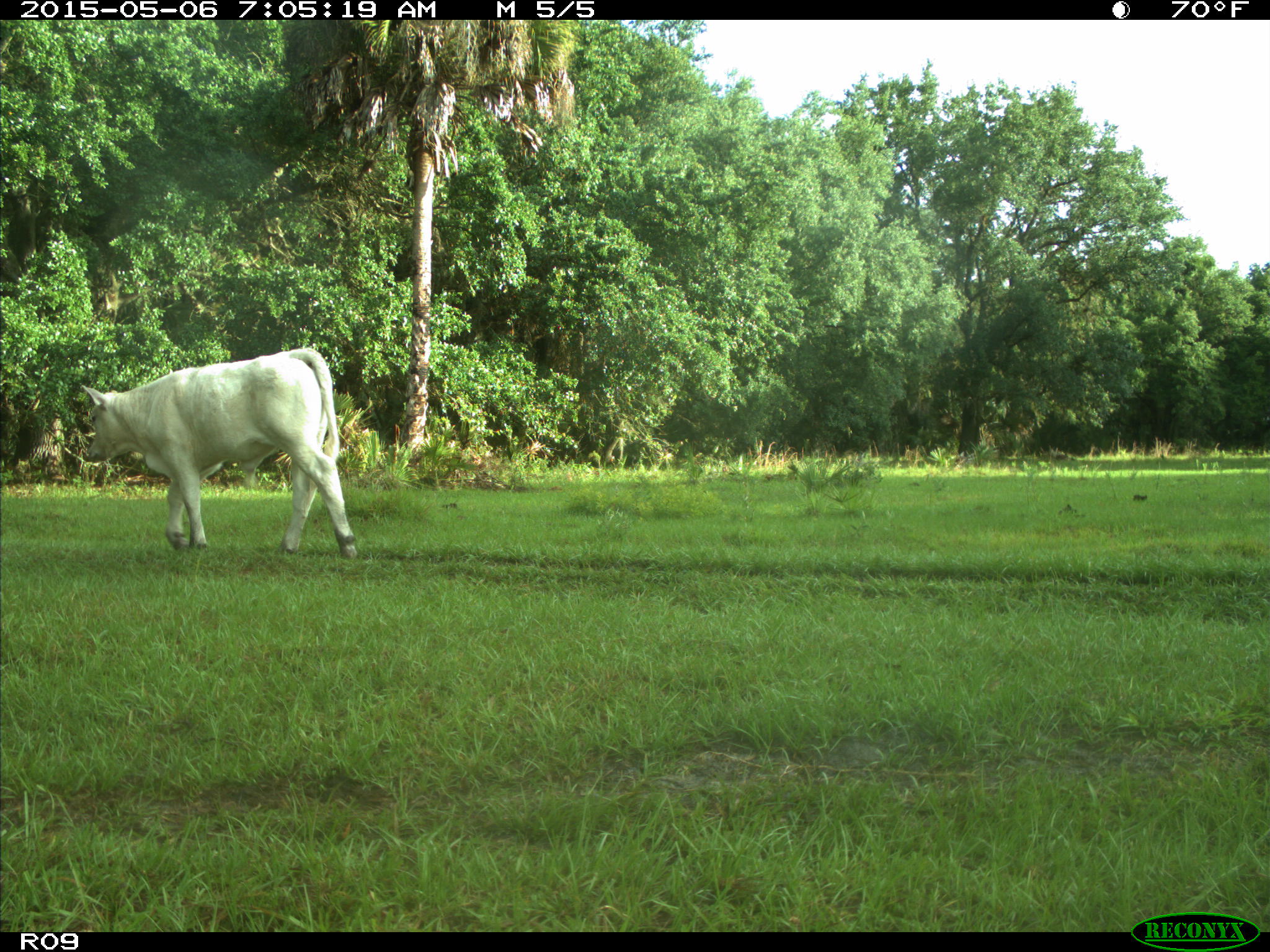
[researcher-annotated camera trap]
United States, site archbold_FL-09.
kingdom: Animalia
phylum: Chordata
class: Mammalia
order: Artiodactyla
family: Bovidae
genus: Bos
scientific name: Bos taurus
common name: domestic cow